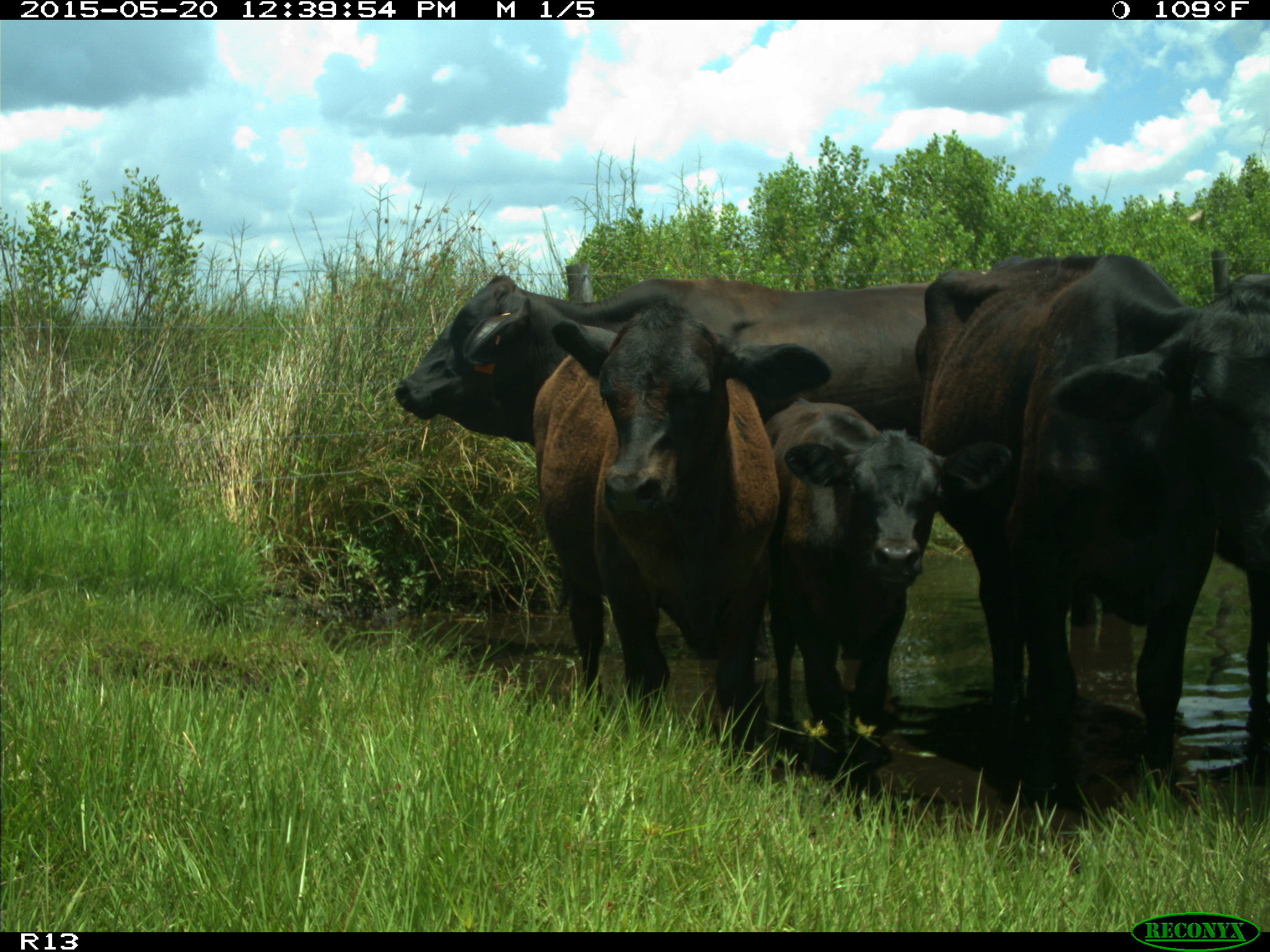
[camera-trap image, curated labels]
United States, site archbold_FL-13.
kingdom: Animalia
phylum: Chordata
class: Mammalia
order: Artiodactyla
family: Bovidae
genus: Bos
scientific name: Bos taurus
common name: domestic cow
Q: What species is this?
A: Bos taurus (domestic cow).